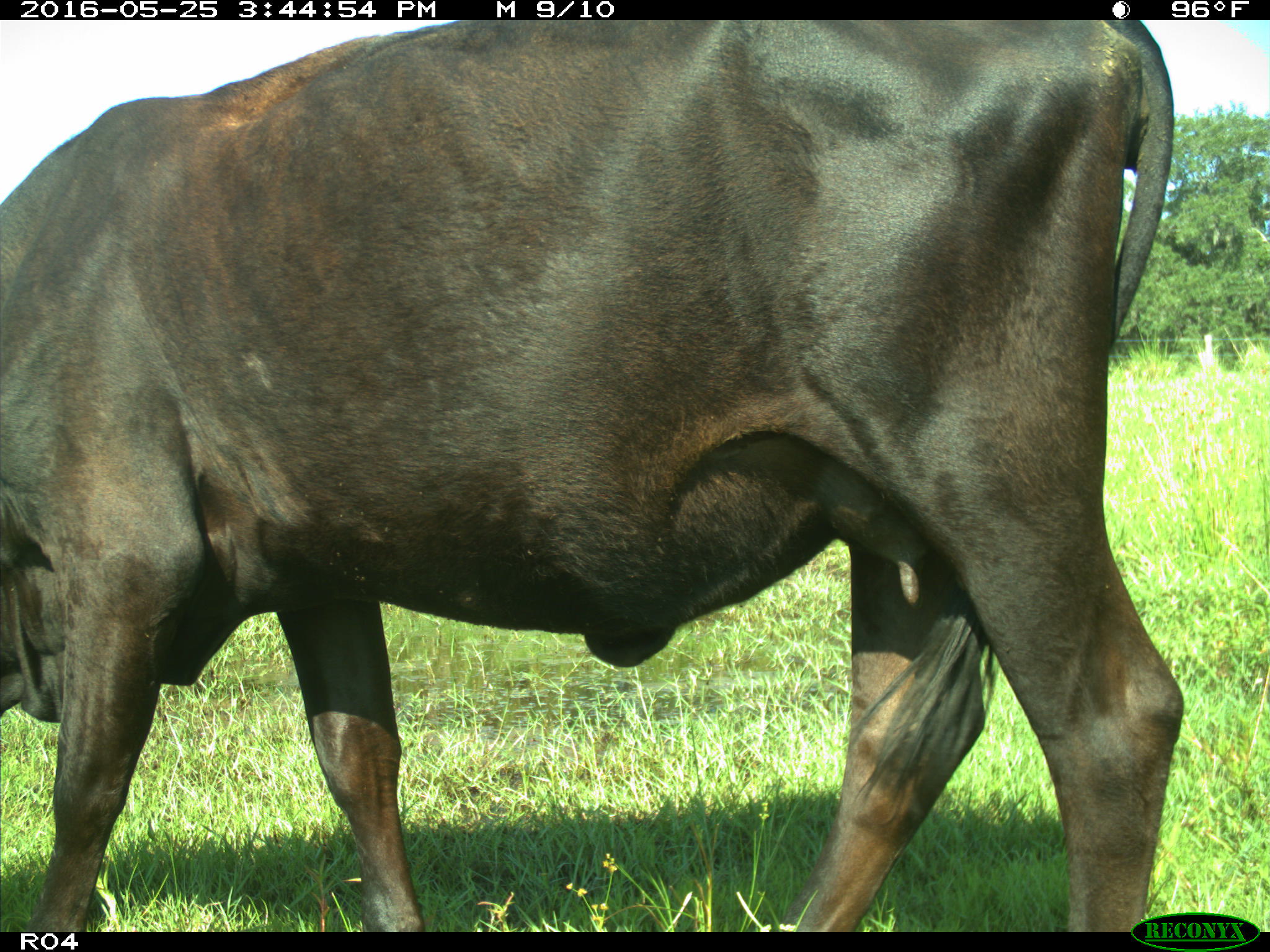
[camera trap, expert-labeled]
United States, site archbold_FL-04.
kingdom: Animalia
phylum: Chordata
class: Mammalia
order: Artiodactyla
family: Bovidae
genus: Bos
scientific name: Bos taurus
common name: domestic cow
Bos taurus (domestic cow).